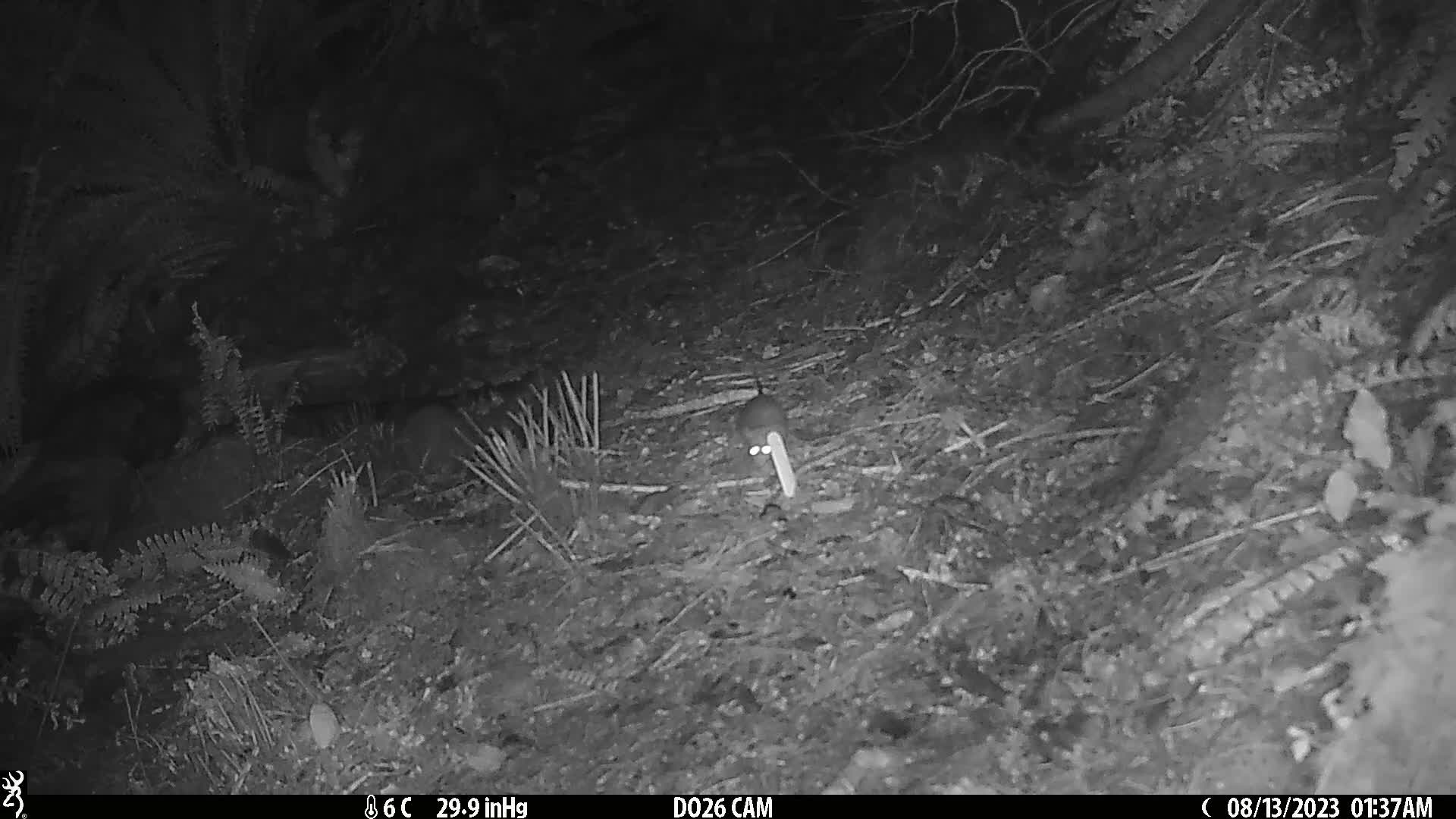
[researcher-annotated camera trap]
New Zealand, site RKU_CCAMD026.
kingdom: Animalia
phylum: Chordata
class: Mammalia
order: Rodentia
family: Muridae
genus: Rattus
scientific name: Rattus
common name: rat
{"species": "rat (Rattus)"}